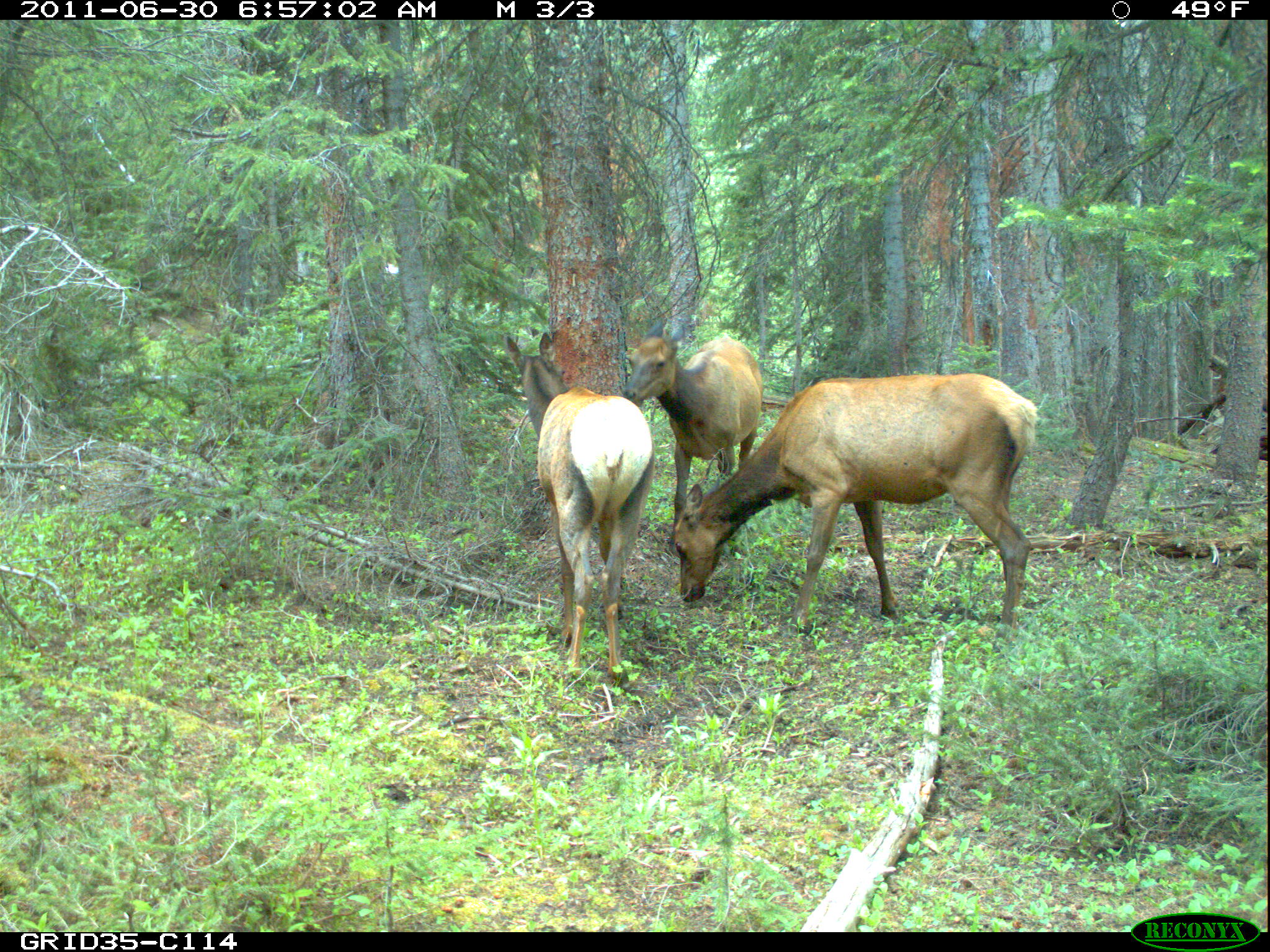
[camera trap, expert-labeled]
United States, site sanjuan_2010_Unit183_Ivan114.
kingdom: Animalia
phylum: Chordata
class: Mammalia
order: Artiodactyla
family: Cervidae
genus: Cervus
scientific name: Cervus elaphus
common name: red deer